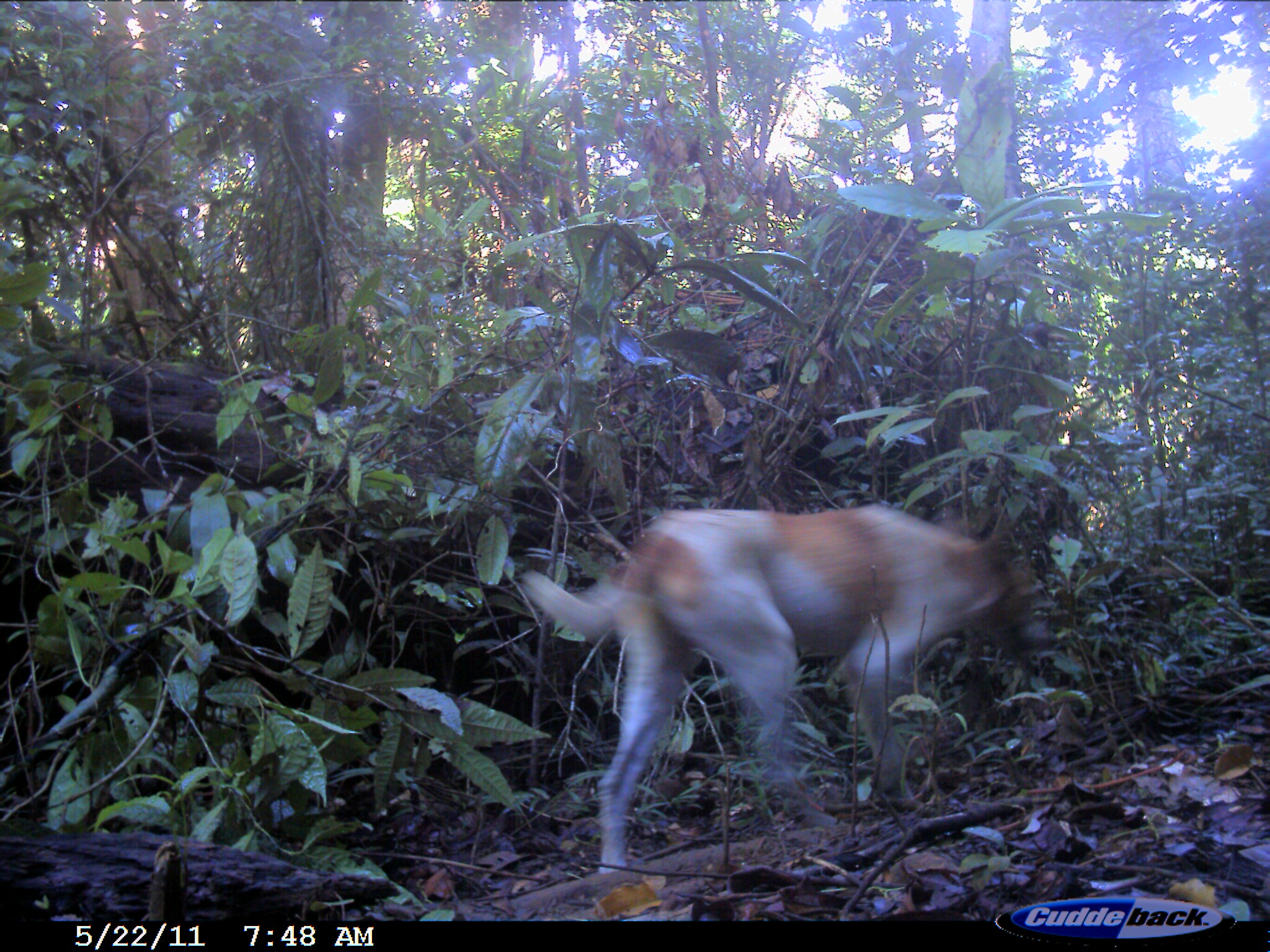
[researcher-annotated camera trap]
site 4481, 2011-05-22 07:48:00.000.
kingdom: Animalia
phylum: Chordata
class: Mammalia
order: Carnivora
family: Canidae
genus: Canis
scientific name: Canis familiaris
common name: domestic dog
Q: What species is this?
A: Canis familiaris (domestic dog).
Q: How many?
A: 1.